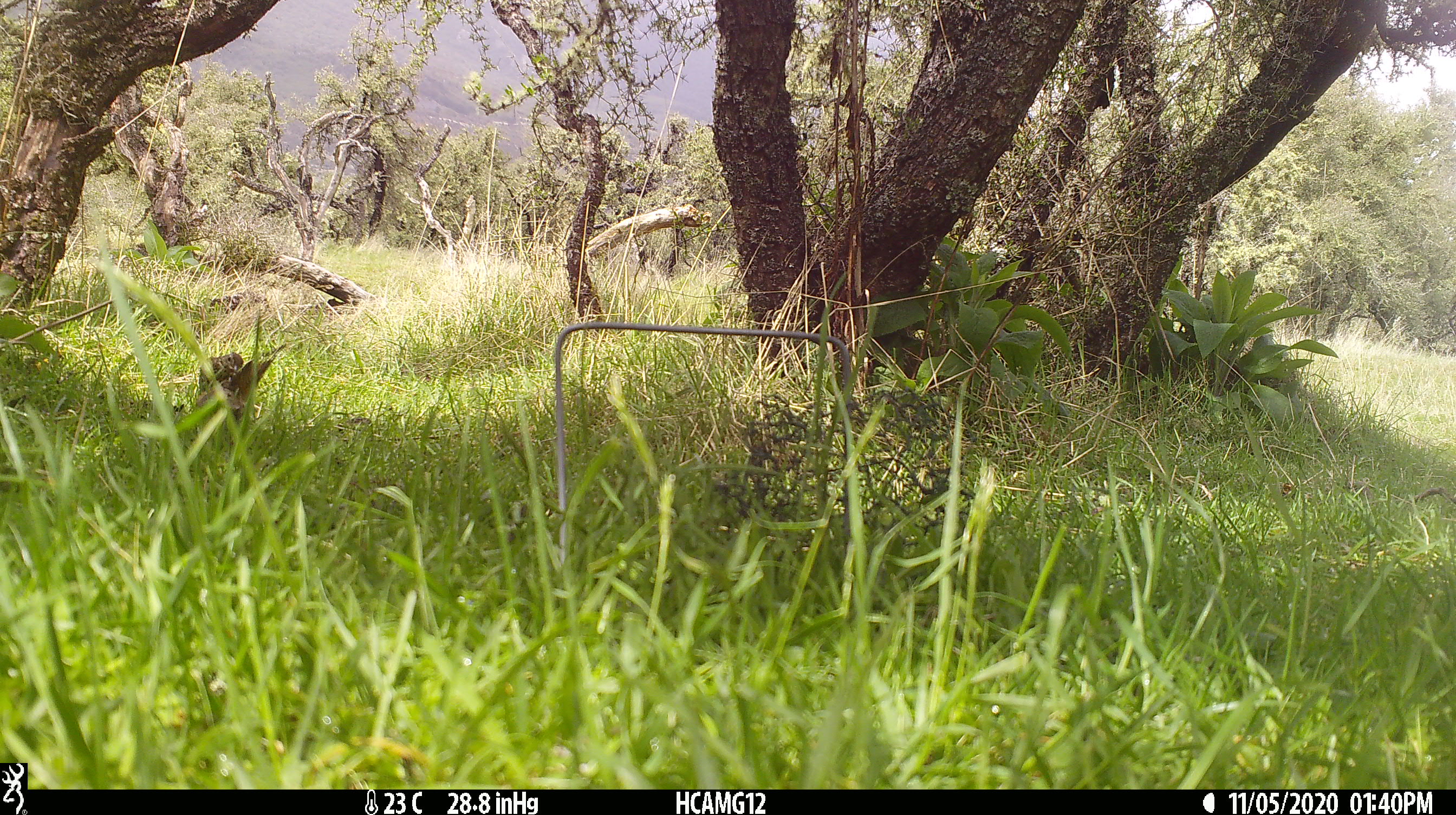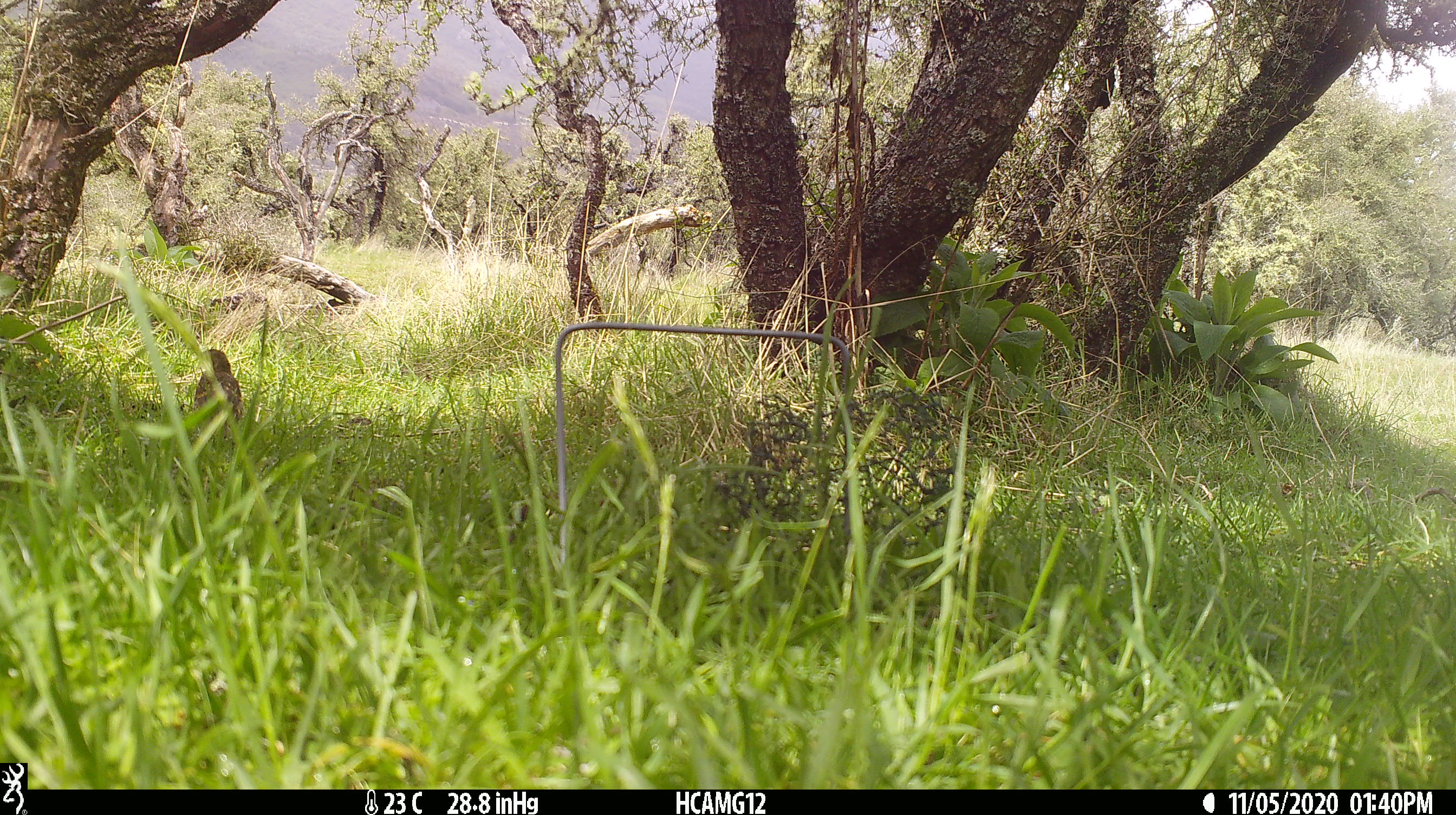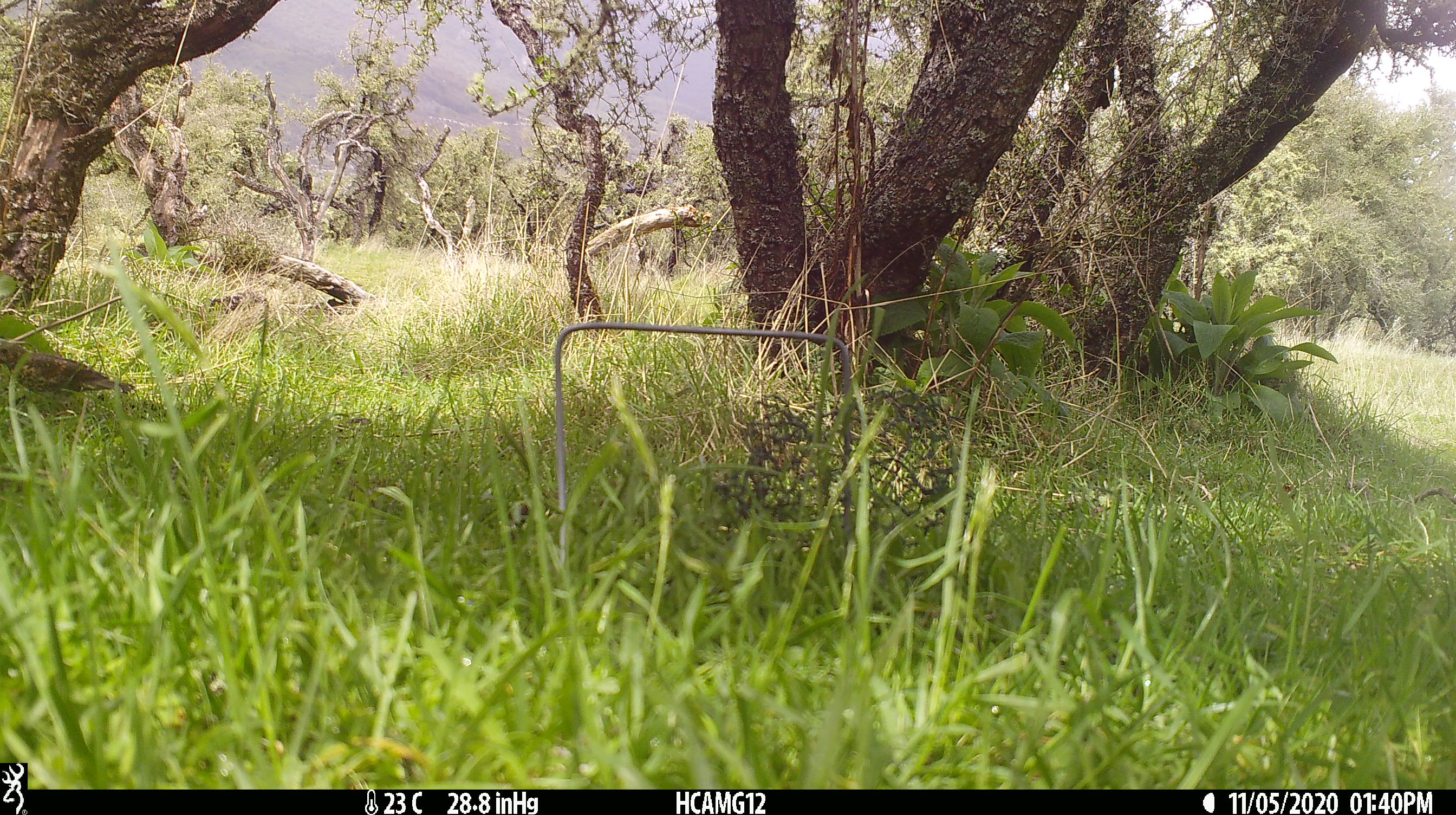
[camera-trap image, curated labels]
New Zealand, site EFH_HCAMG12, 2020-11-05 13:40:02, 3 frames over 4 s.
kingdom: Animalia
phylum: Chordata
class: Aves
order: Passeriformes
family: Turdidae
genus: Turdus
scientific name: Turdus philomelos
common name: song thrush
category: thrush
Thrush (song thrush) (Turdus philomelos).